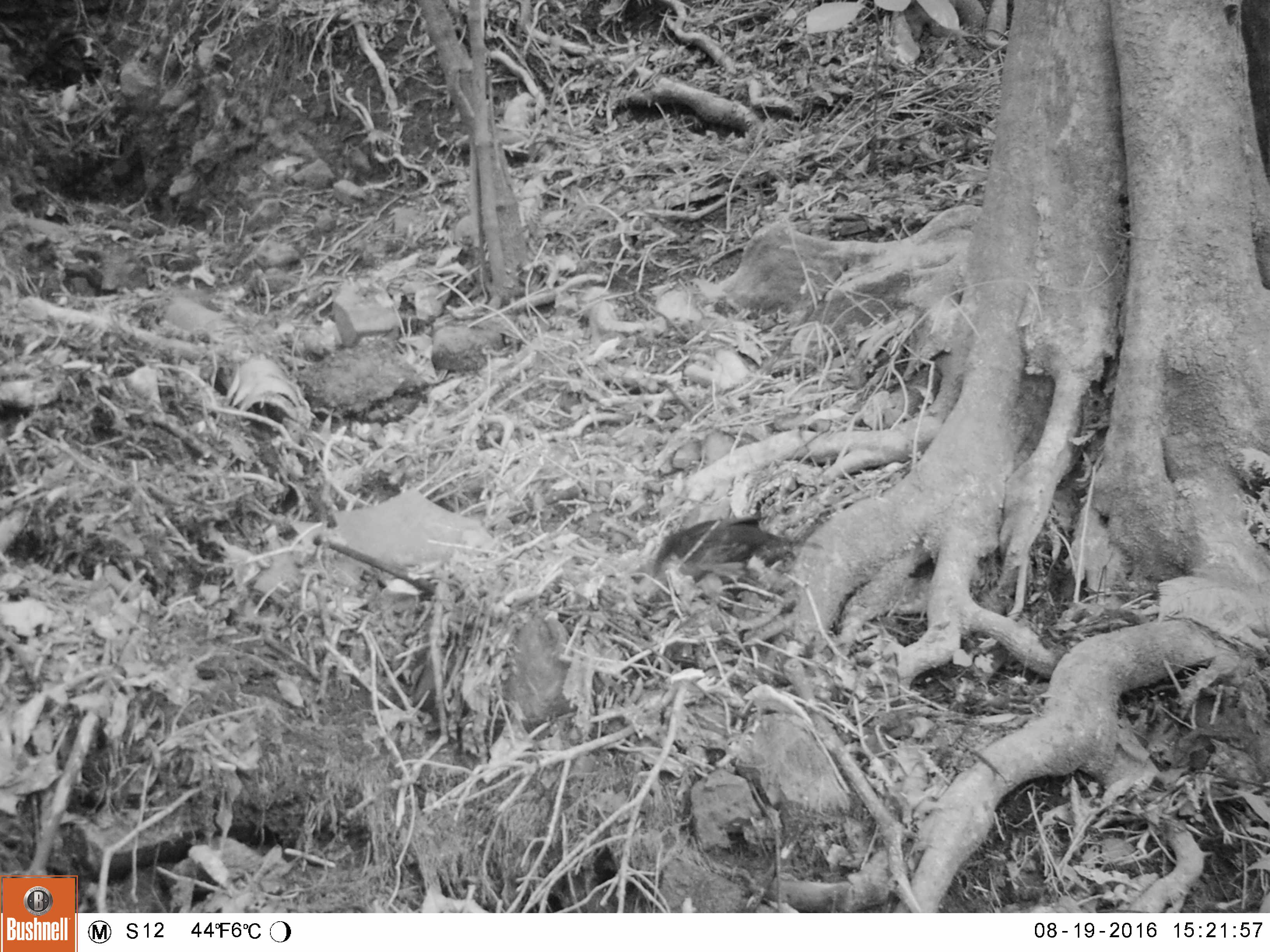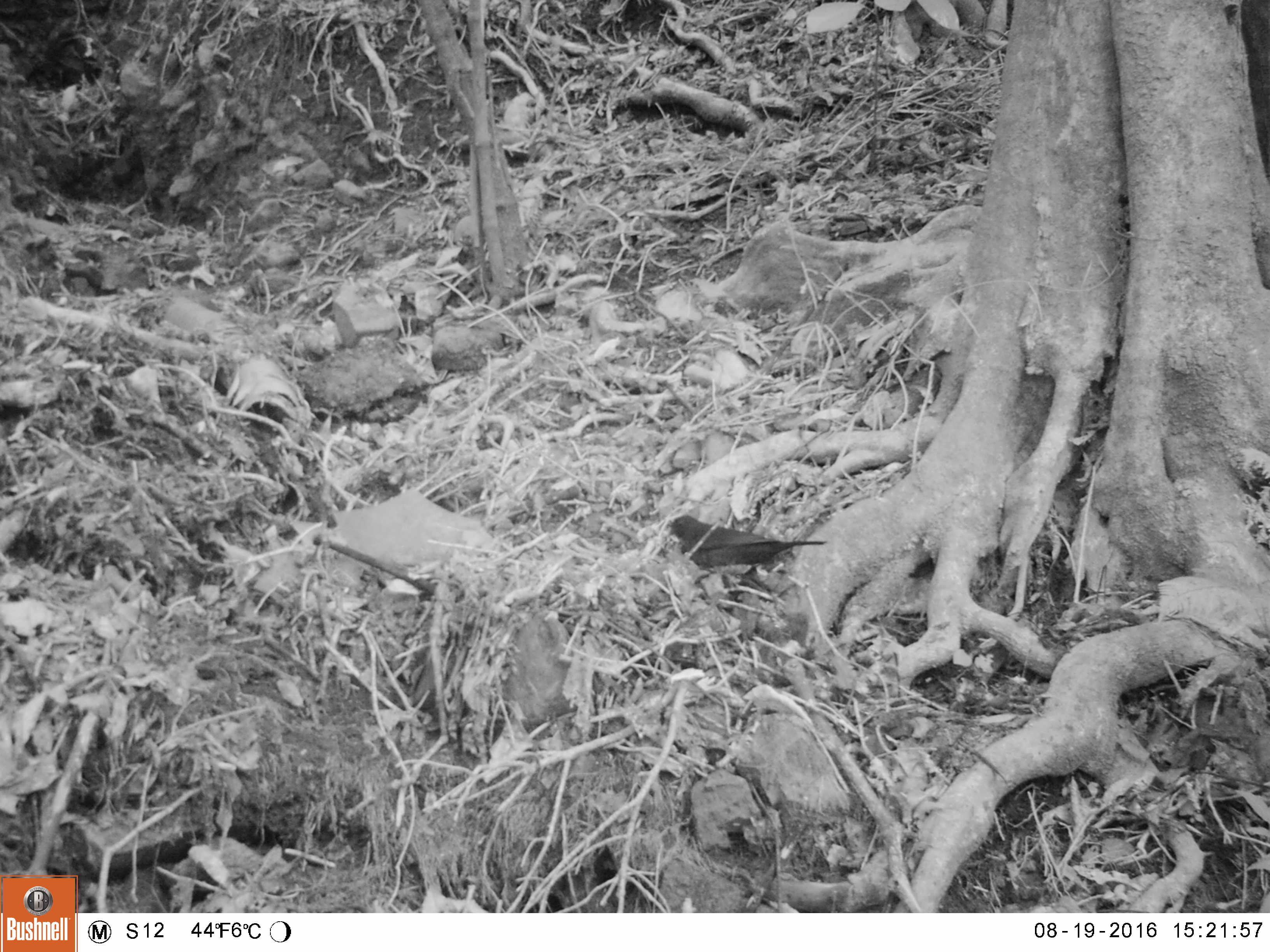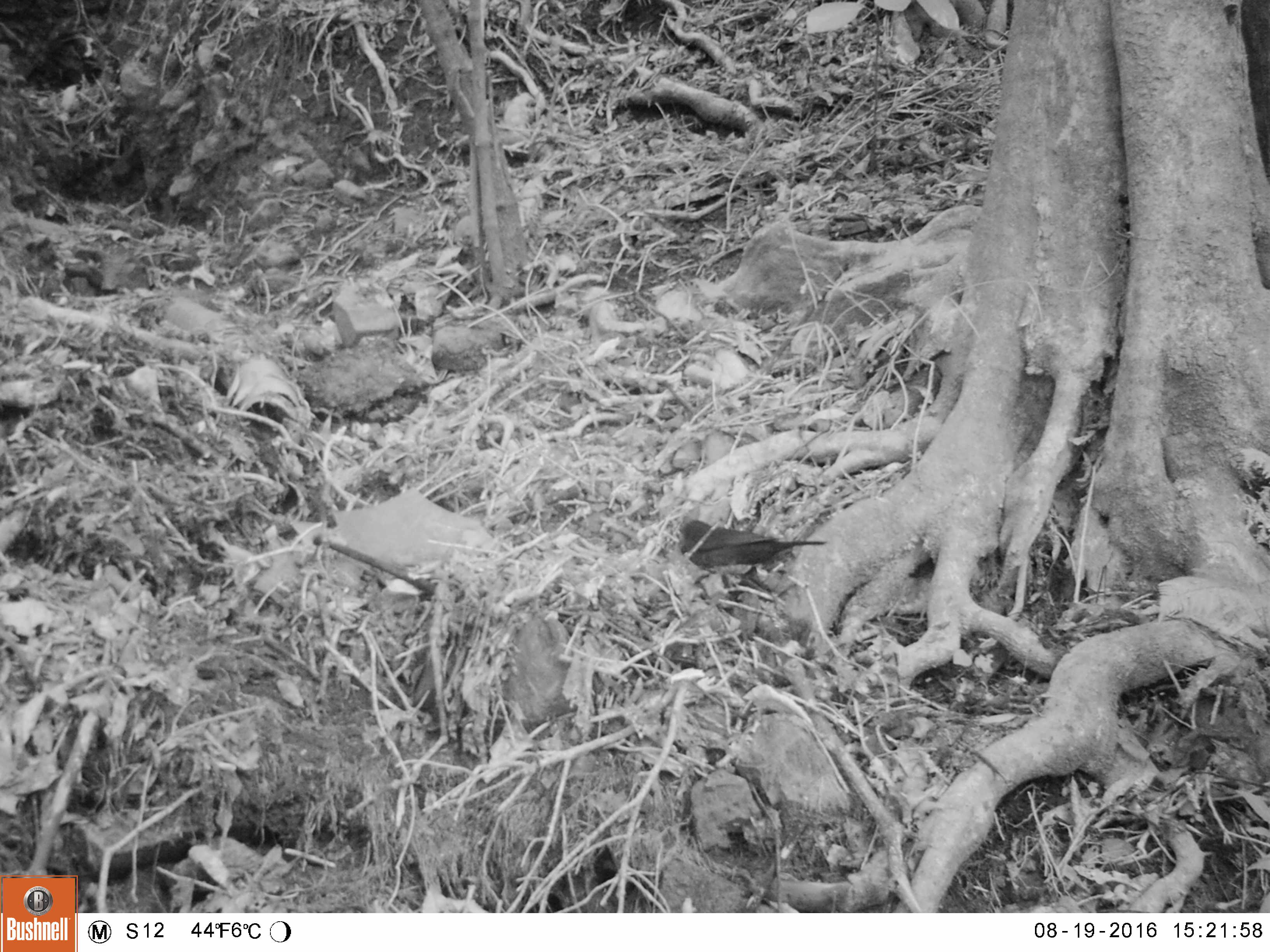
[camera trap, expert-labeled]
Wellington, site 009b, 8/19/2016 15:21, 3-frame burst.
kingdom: Animalia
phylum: Chordata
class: Aves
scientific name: Aves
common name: bird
Bird (Aves).